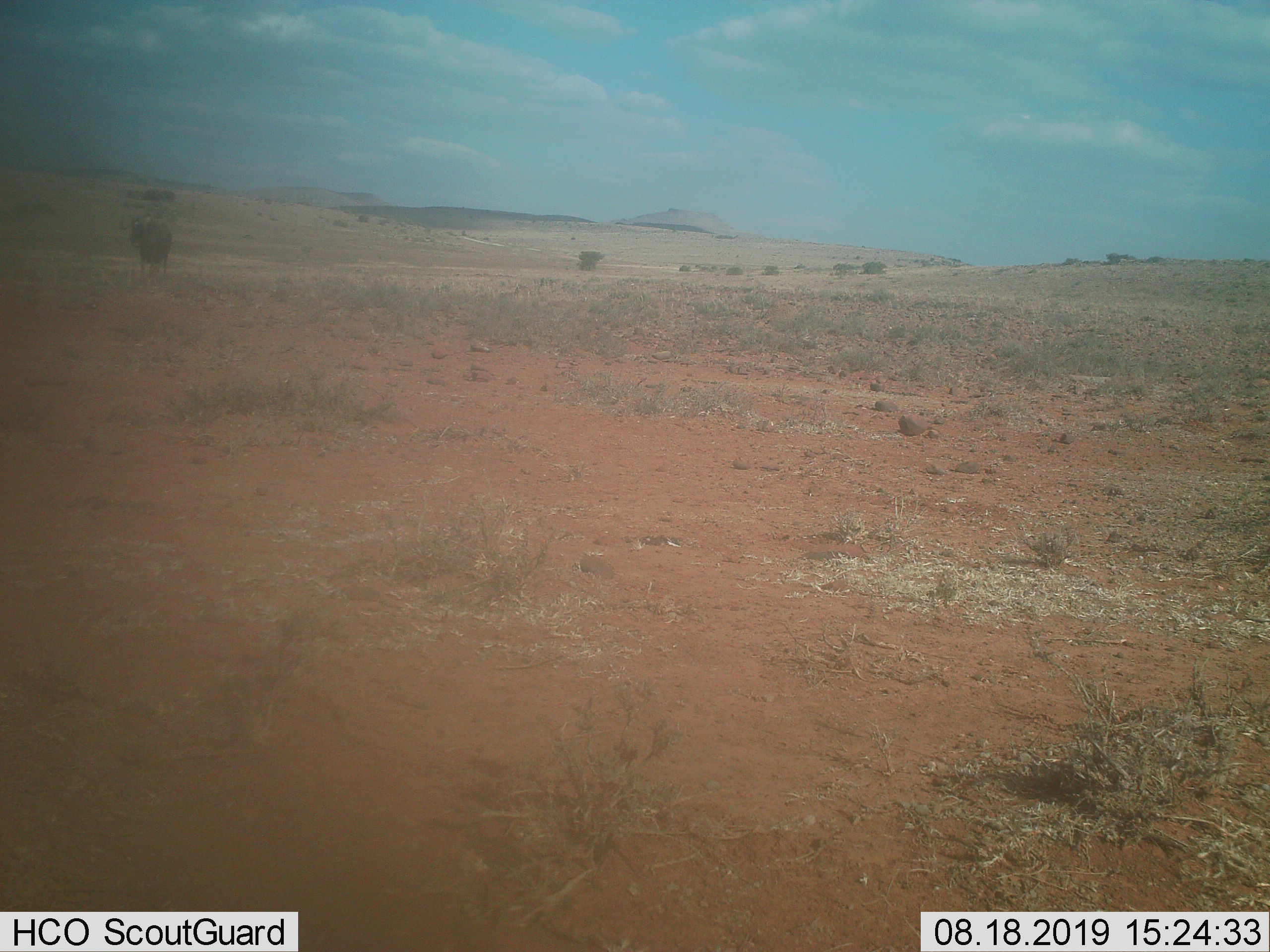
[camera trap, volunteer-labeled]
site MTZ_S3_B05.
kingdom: Animalia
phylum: Chordata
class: Mammalia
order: Artiodactyla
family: Bovidae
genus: Connochaetes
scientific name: Connochaetes gnou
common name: black wildebeest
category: wildebeestblack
Wildebeestblack (black wildebeest) (Connochaetes gnou), count 1. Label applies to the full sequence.